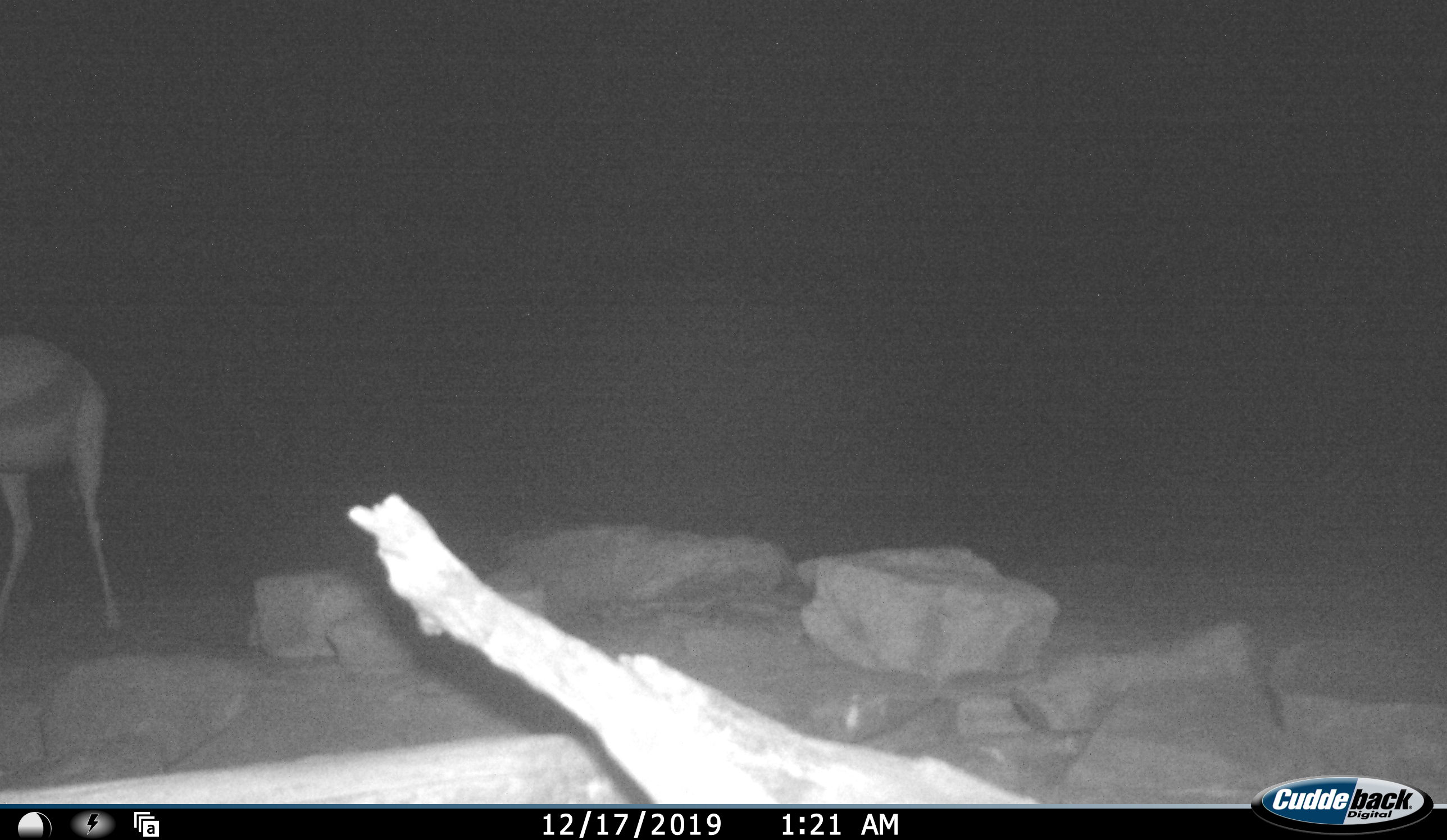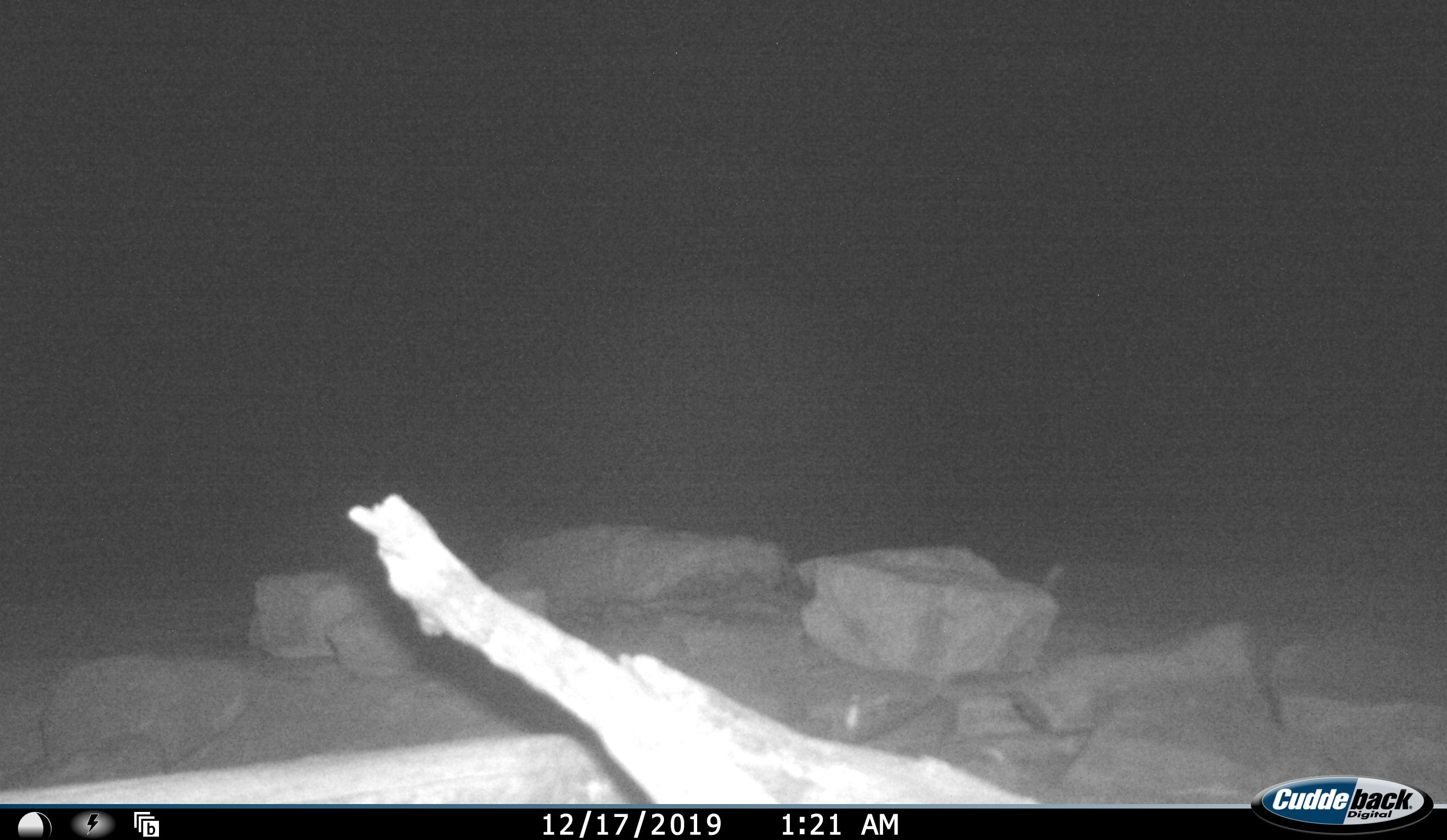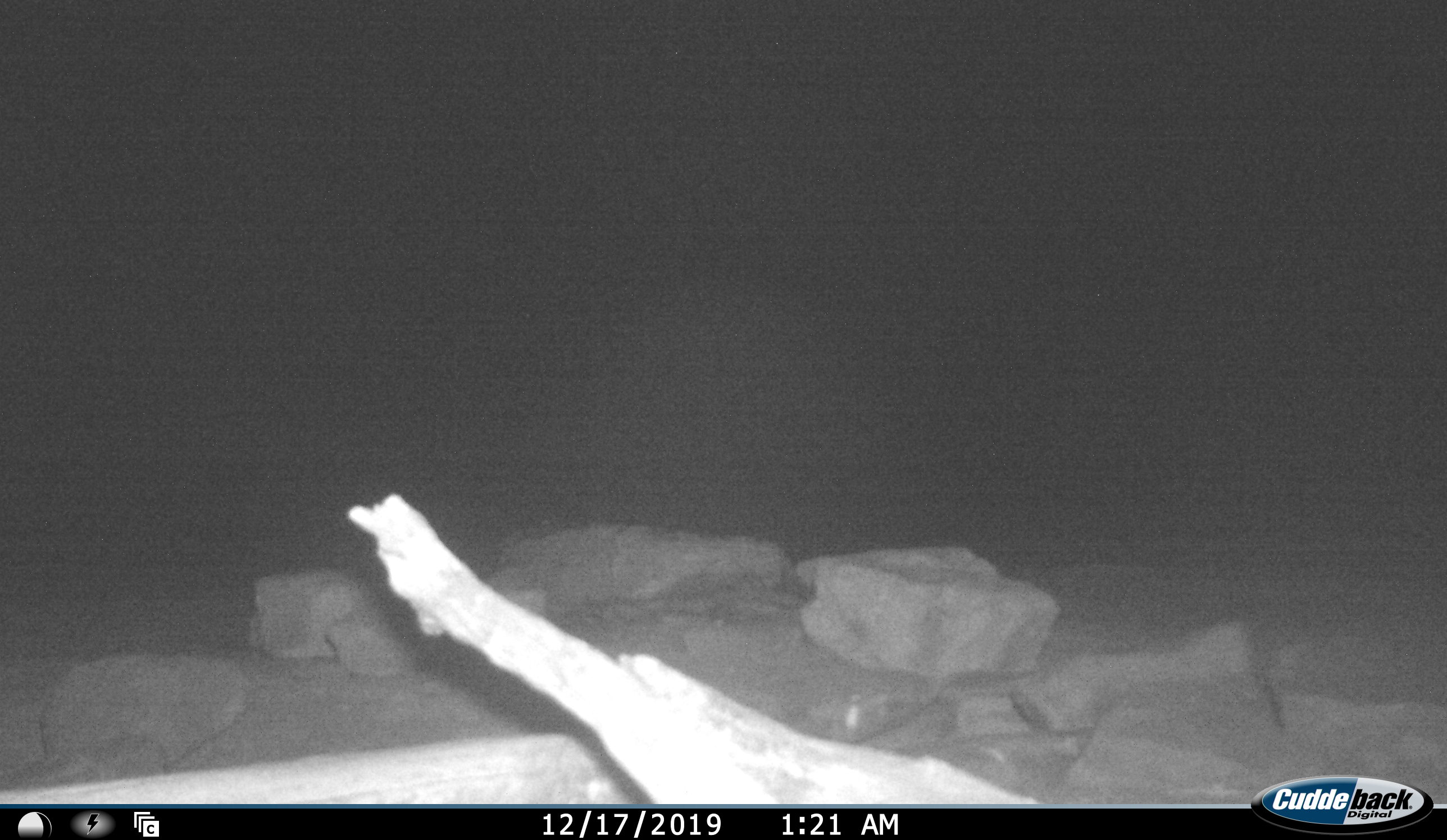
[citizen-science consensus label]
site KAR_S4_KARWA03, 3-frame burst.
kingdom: Animalia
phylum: Chordata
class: Mammalia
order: Artiodactyla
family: Bovidae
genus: Antidorcas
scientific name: Antidorcas marsupialis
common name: springbok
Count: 1.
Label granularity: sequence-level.